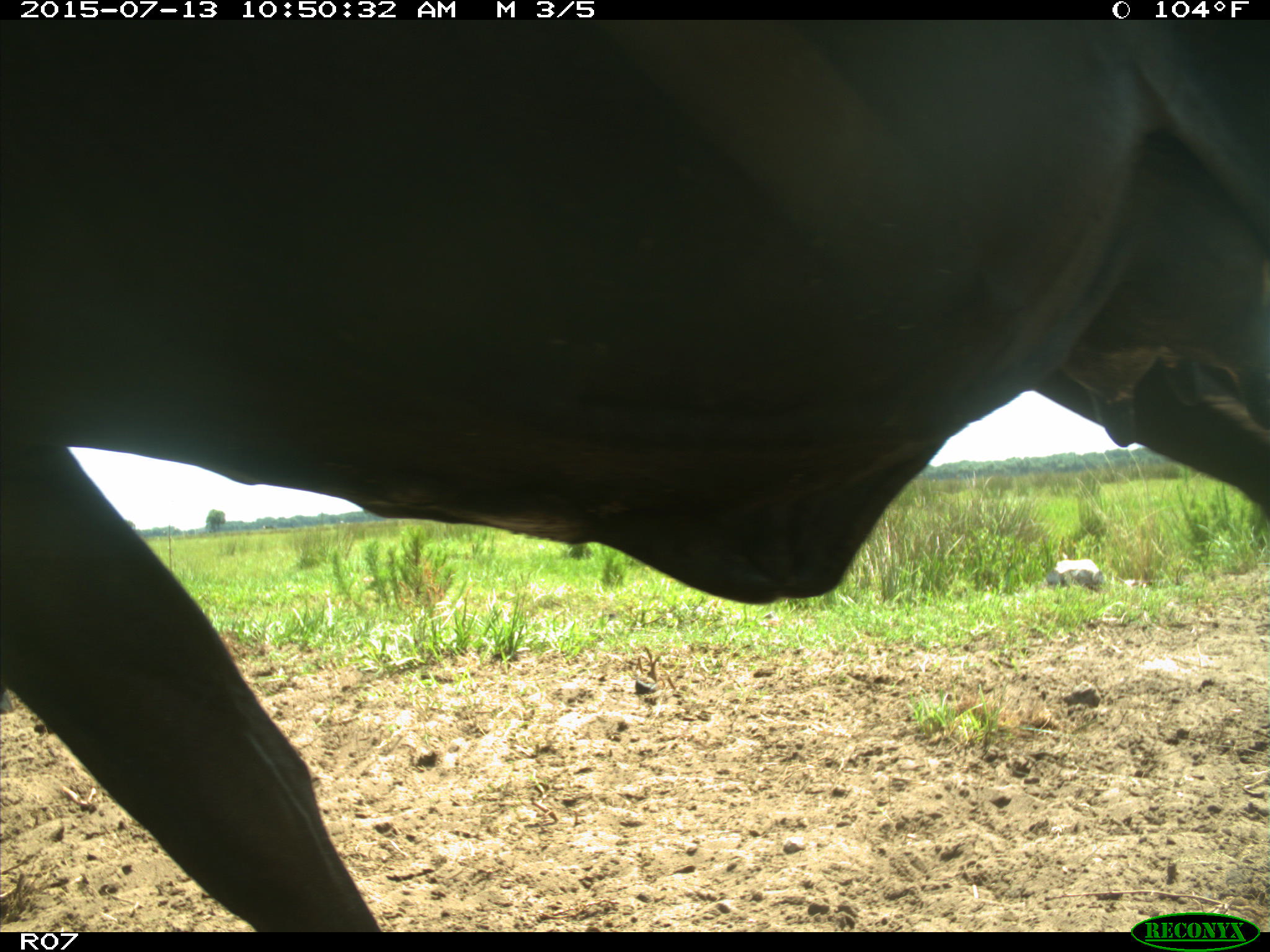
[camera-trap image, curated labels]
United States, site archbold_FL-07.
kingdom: Animalia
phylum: Chordata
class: Mammalia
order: Artiodactyla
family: Bovidae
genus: Bos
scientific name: Bos taurus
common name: domestic cow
Bos taurus (domestic cow).